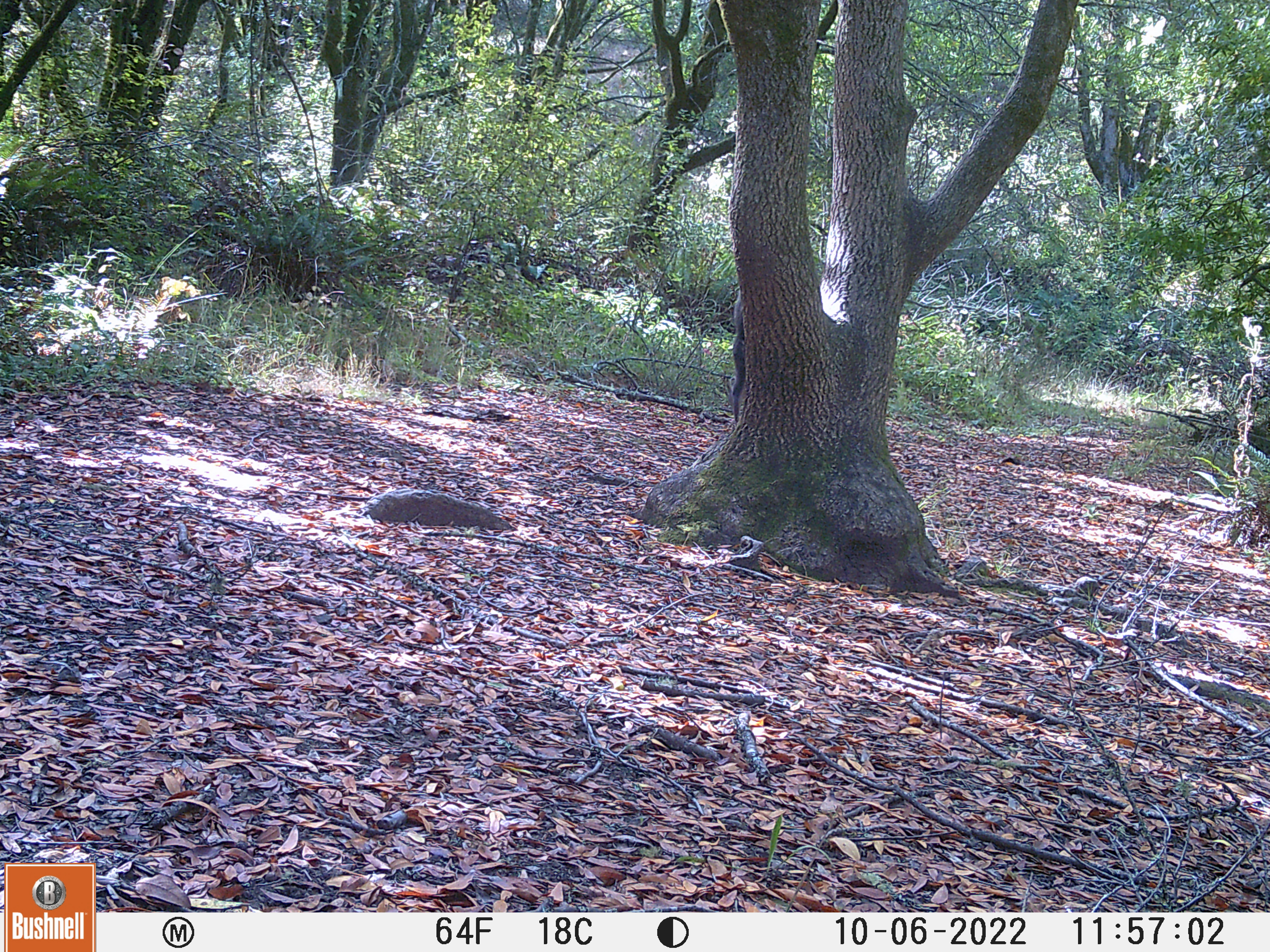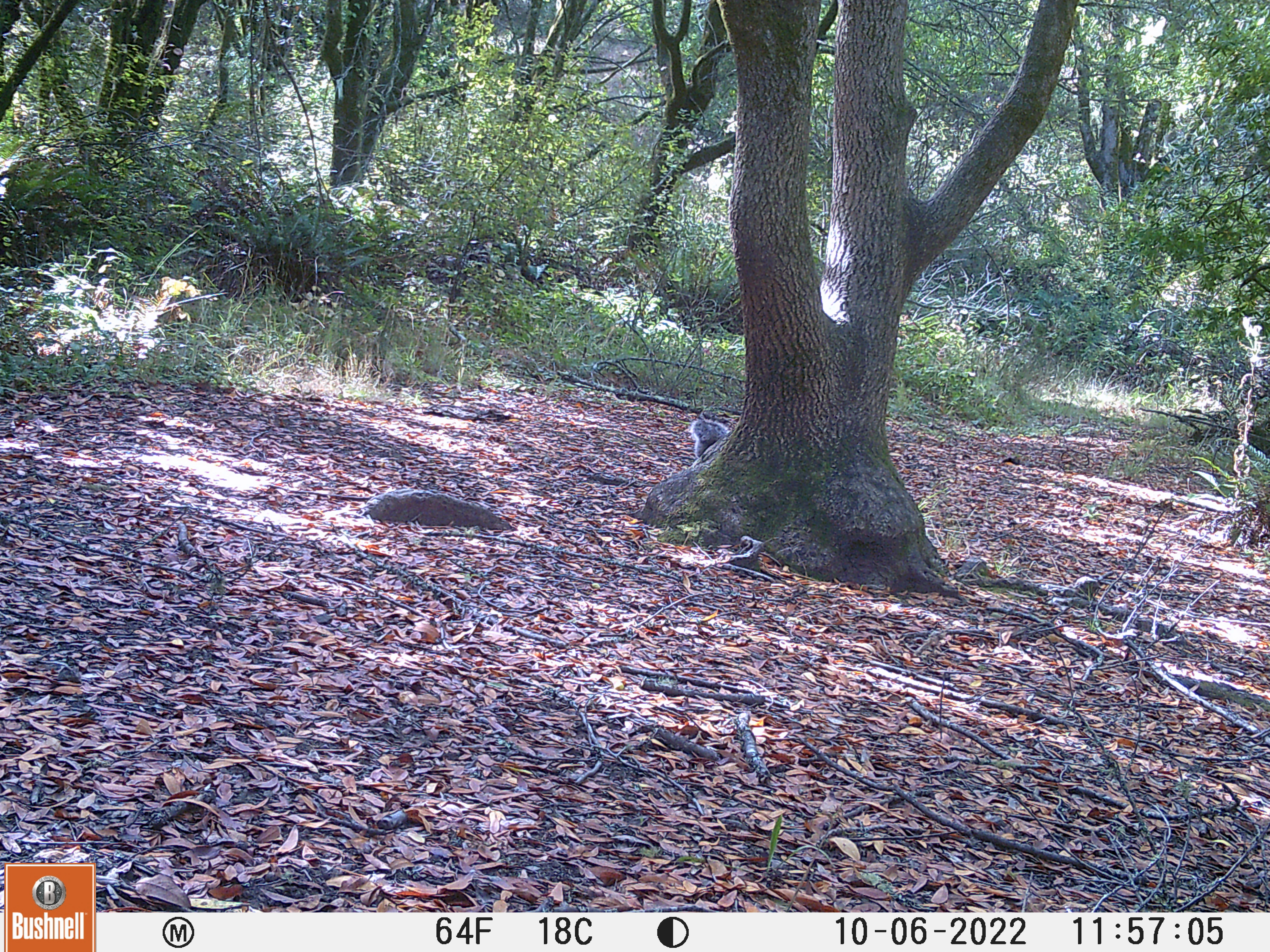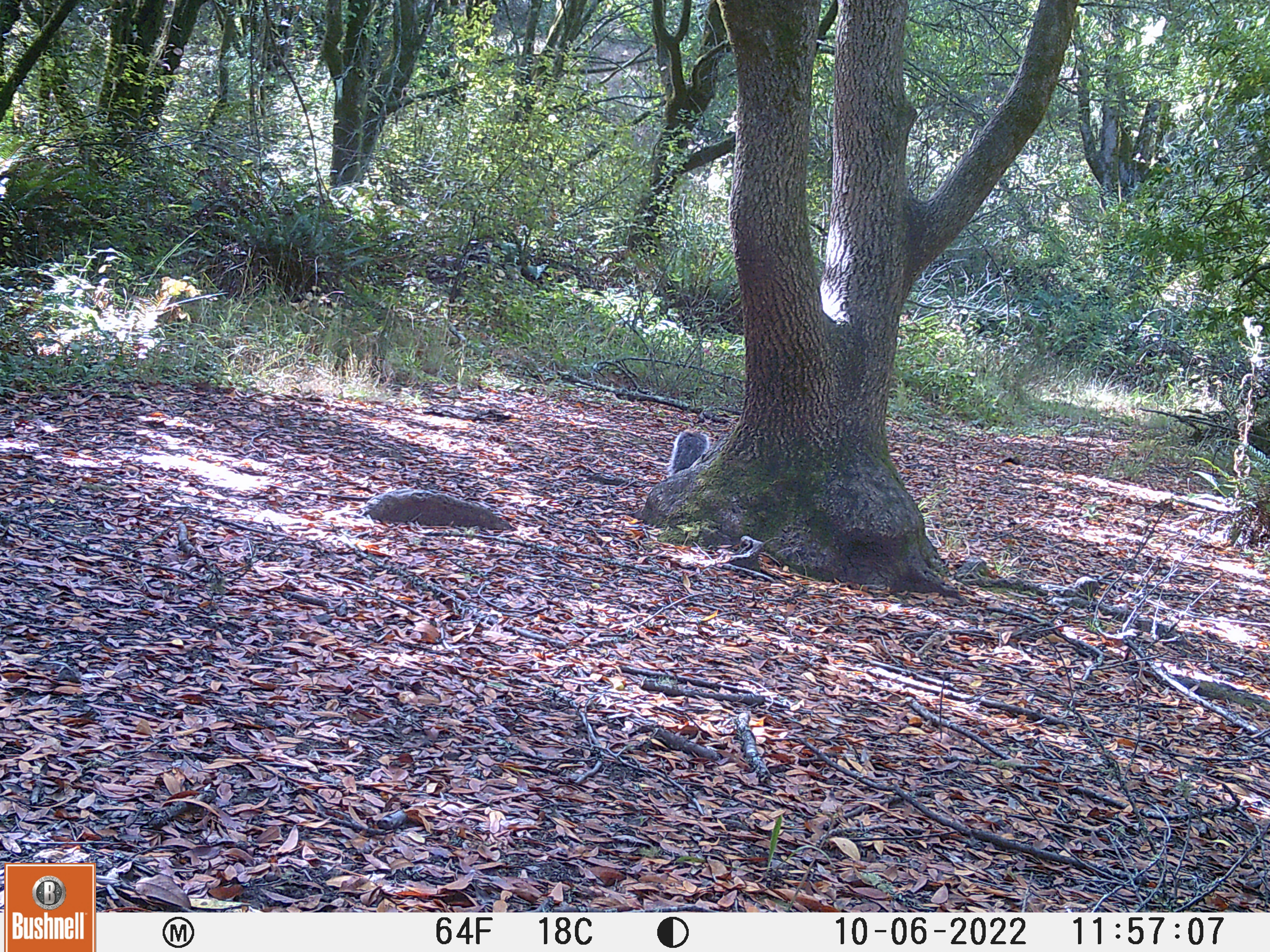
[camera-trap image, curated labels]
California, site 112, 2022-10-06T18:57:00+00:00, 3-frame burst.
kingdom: Animalia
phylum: Chordata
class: Mammalia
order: Rodentia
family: Sciuridae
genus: Sciurus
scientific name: Sciurus griseus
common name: western gray squirrel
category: western grey squirrel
Western grey squirrel (western gray squirrel) (Sciurus griseus).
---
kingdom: Animalia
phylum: Chordata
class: Mammalia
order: Rodentia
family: Sciuridae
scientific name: Sciuridae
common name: squirrel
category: unknown squirrel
Unknown squirrel (squirrel) (Sciuridae).